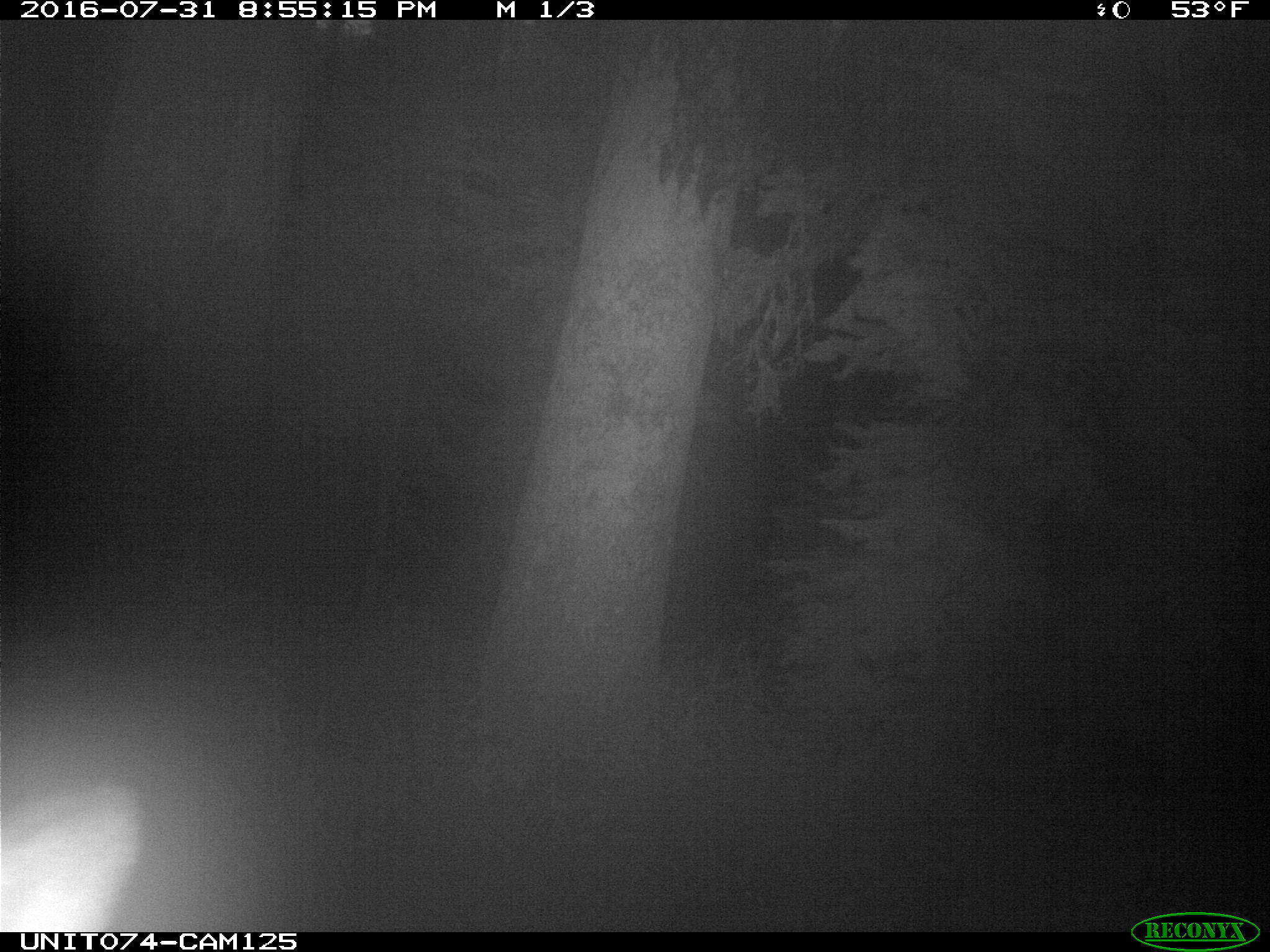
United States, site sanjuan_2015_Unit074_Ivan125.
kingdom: Animalia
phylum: Chordata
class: Mammalia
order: Artiodactyla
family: Cervidae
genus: Cervus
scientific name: Cervus elaphus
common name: red deer